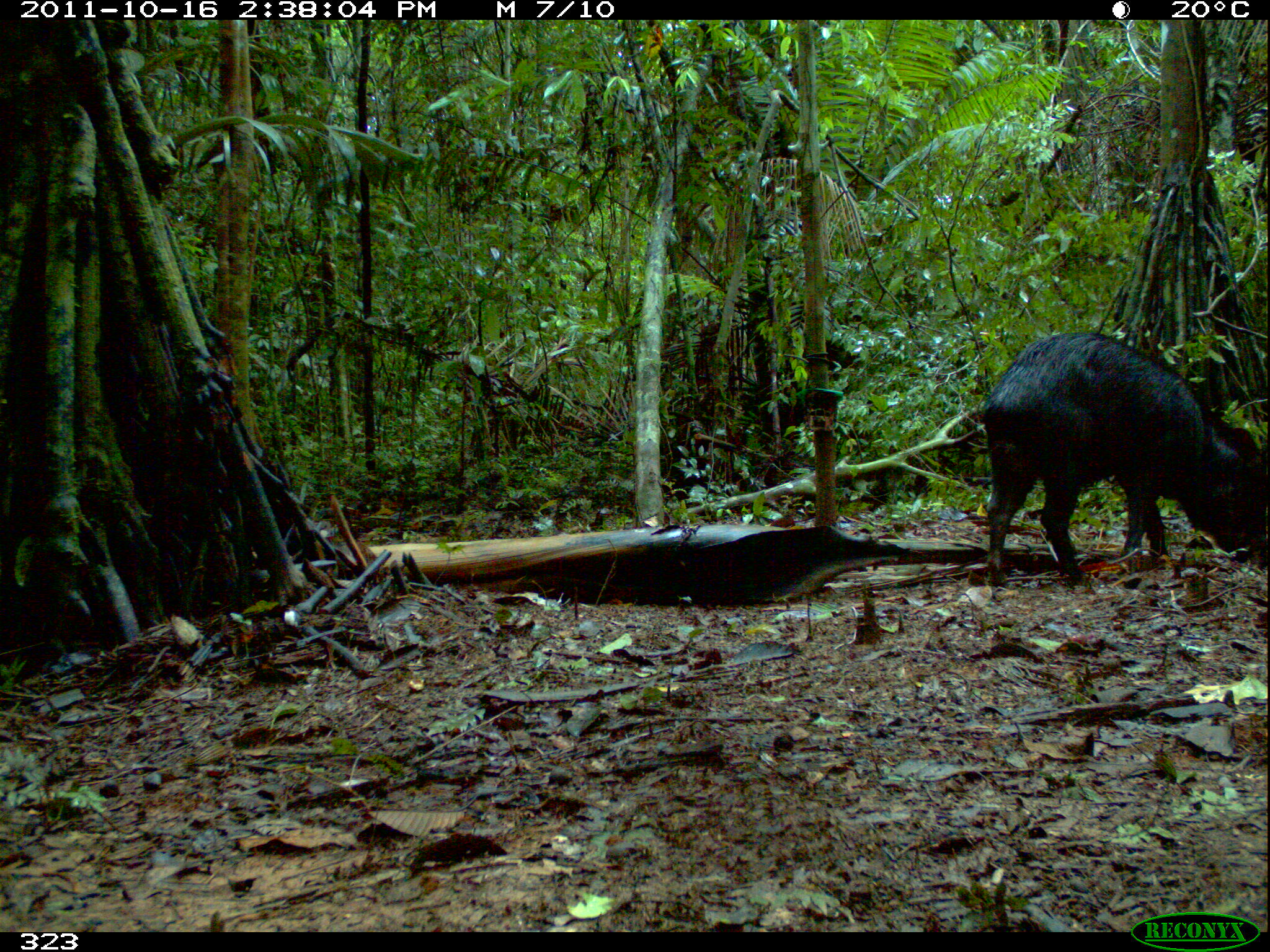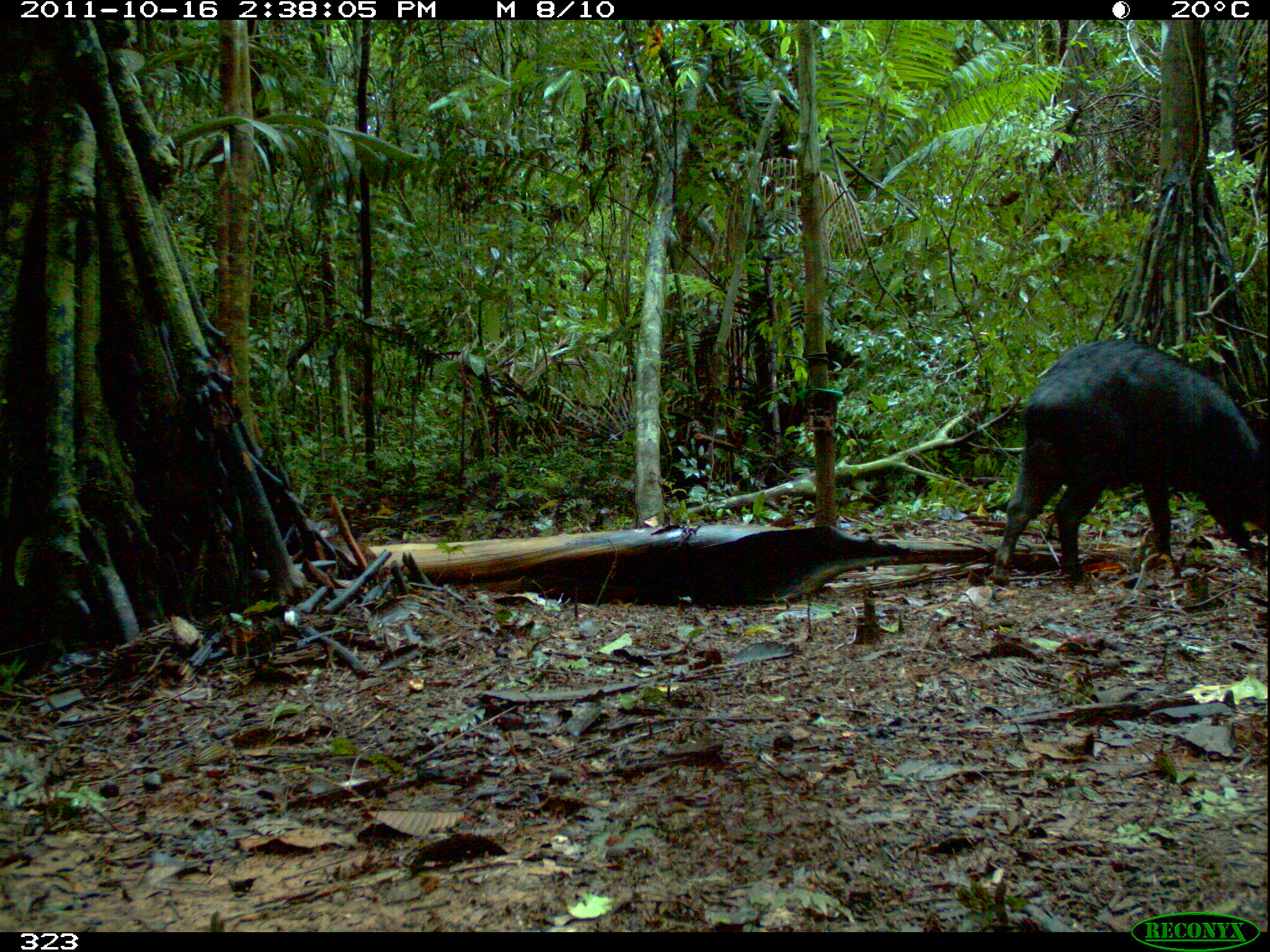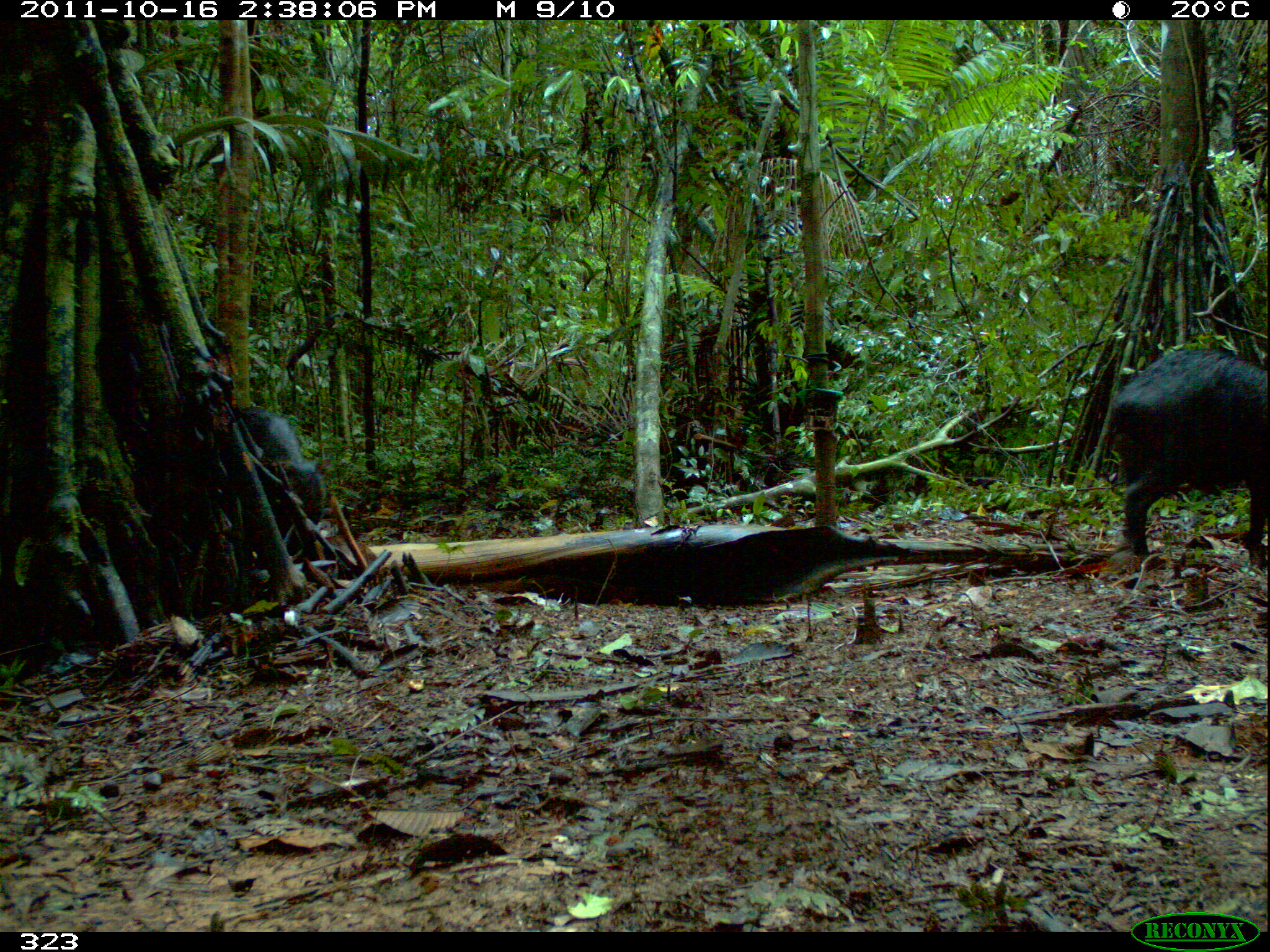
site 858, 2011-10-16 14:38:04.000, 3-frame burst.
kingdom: Animalia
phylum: Chordata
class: Mammalia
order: Artiodactyla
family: Tayassuidae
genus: Tayassu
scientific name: Tayassu pecari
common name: white-lipped peccary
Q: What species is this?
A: Tayassu pecari (white-lipped peccary).